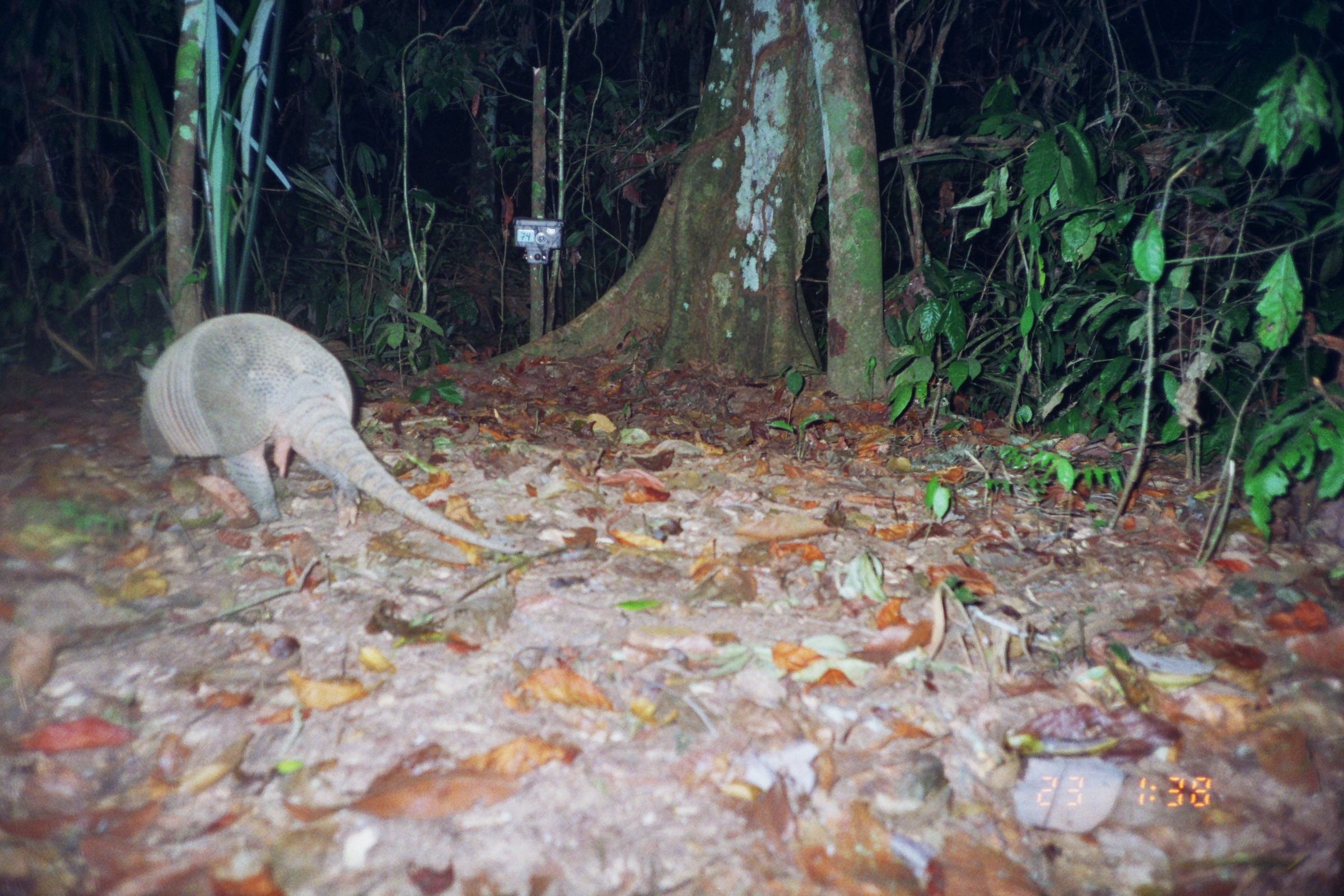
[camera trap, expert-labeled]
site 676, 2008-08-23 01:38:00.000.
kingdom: Animalia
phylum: Chordata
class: Mammalia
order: Cingulata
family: Dasypodidae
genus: Dasypus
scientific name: Dasypus novemcinctus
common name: nine-banded armadillo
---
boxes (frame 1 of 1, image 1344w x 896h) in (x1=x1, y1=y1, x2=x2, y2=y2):
dasypus novemcinctus: (x1=135, y1=314, x2=524, y2=555)